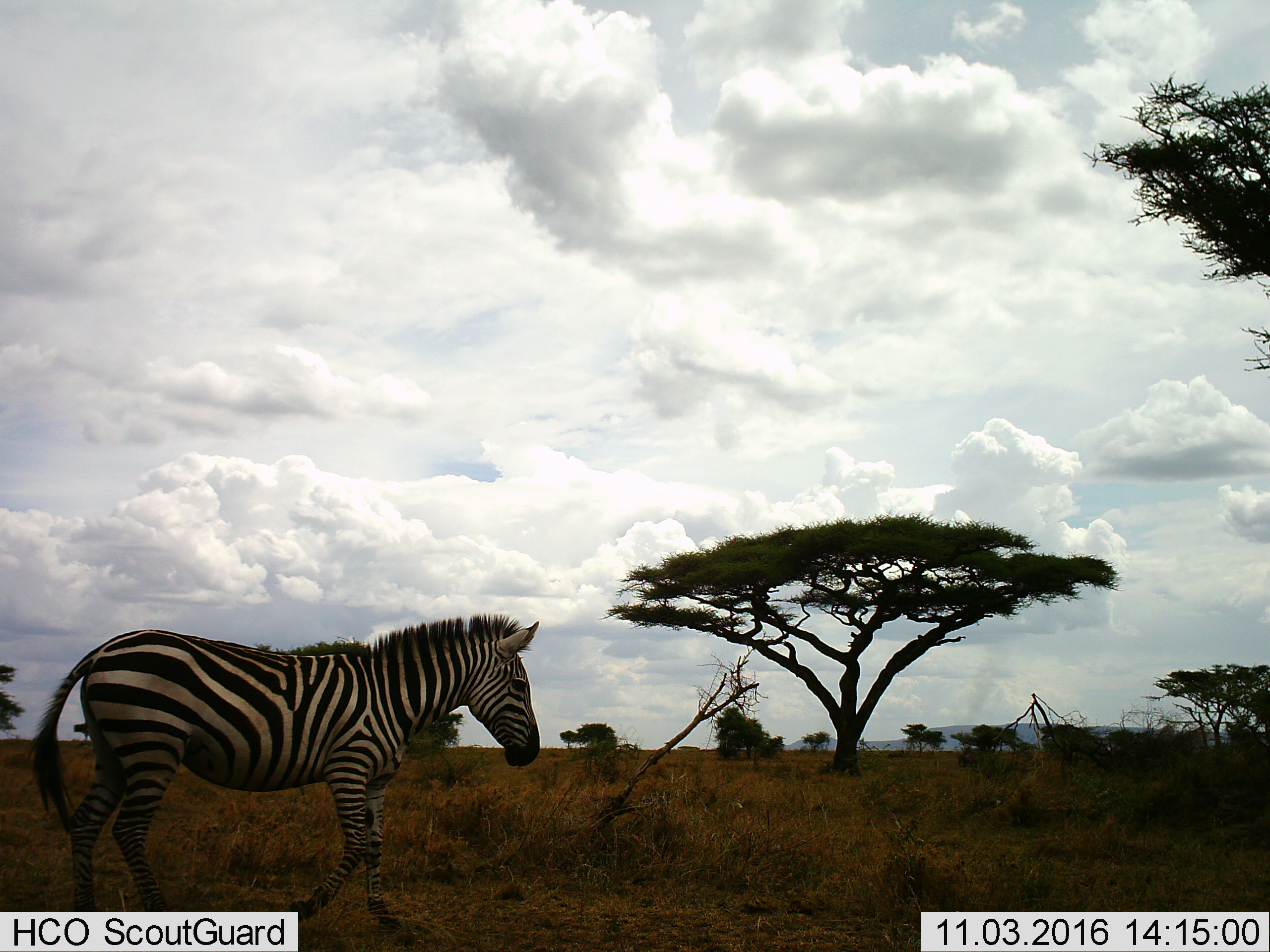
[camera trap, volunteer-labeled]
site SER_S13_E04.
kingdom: Animalia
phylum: Chordata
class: Mammalia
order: Perissodactyla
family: Equidae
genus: Equus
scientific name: Equus quagga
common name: plains zebra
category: zebraplains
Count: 1.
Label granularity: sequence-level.